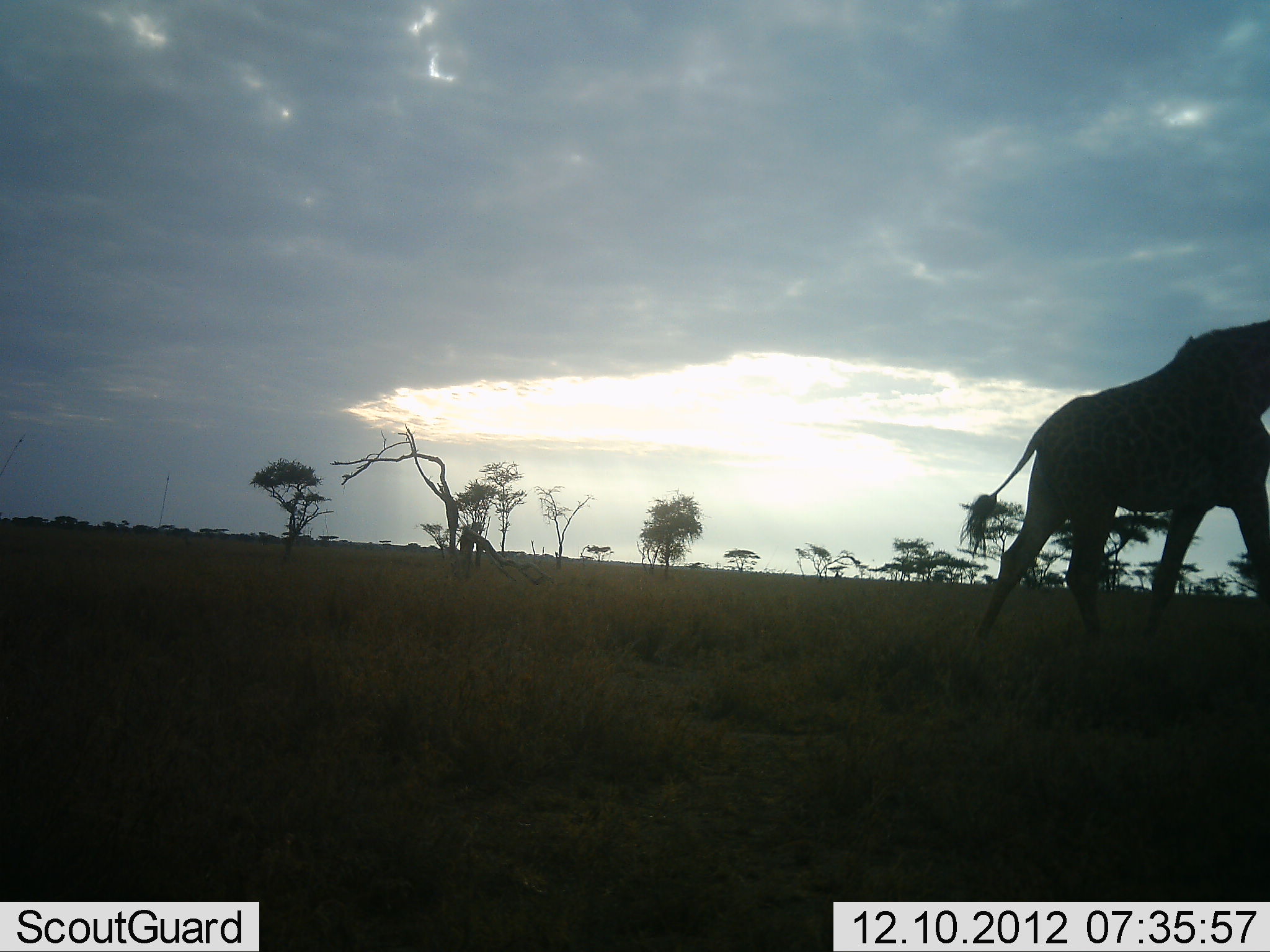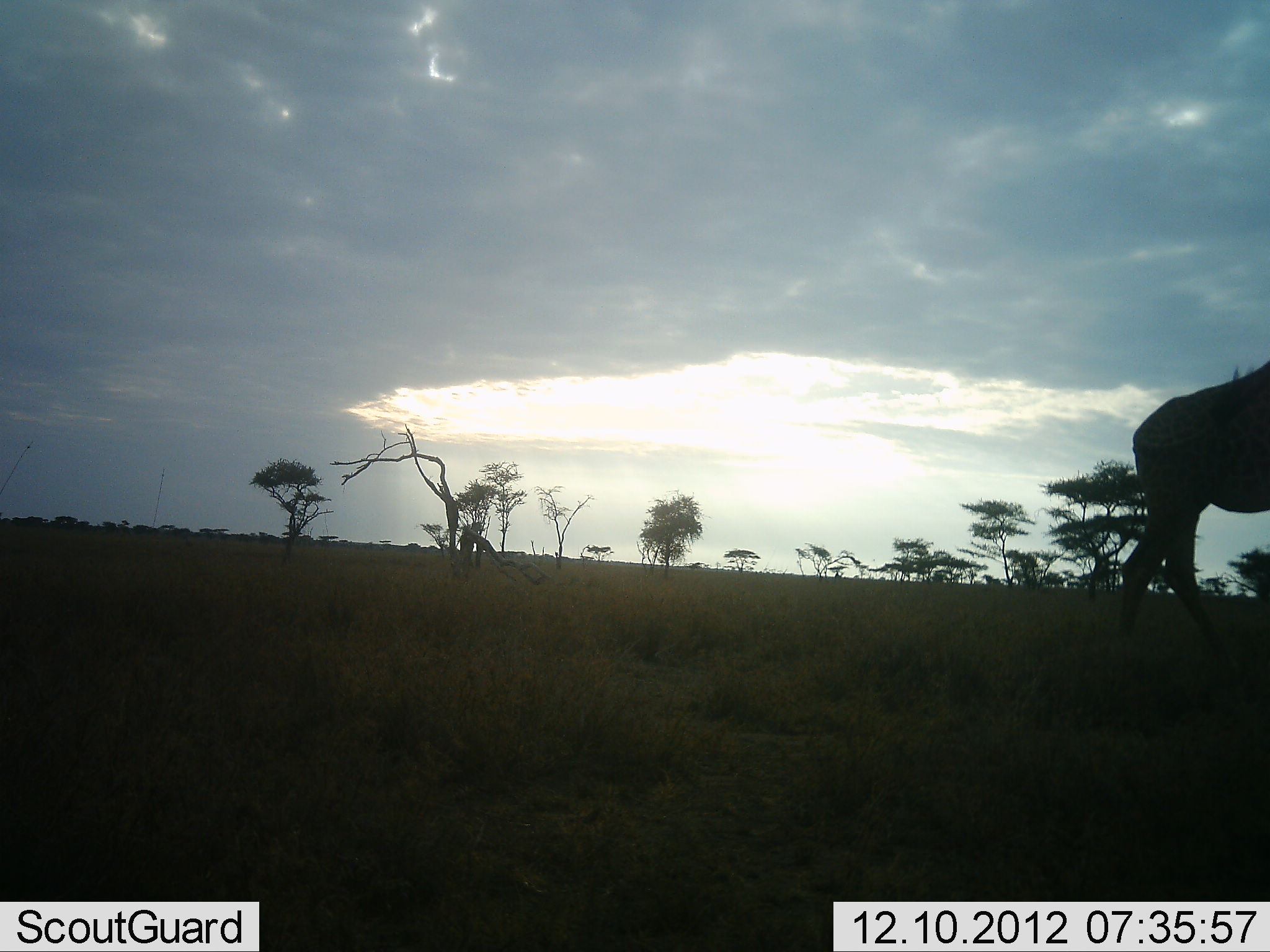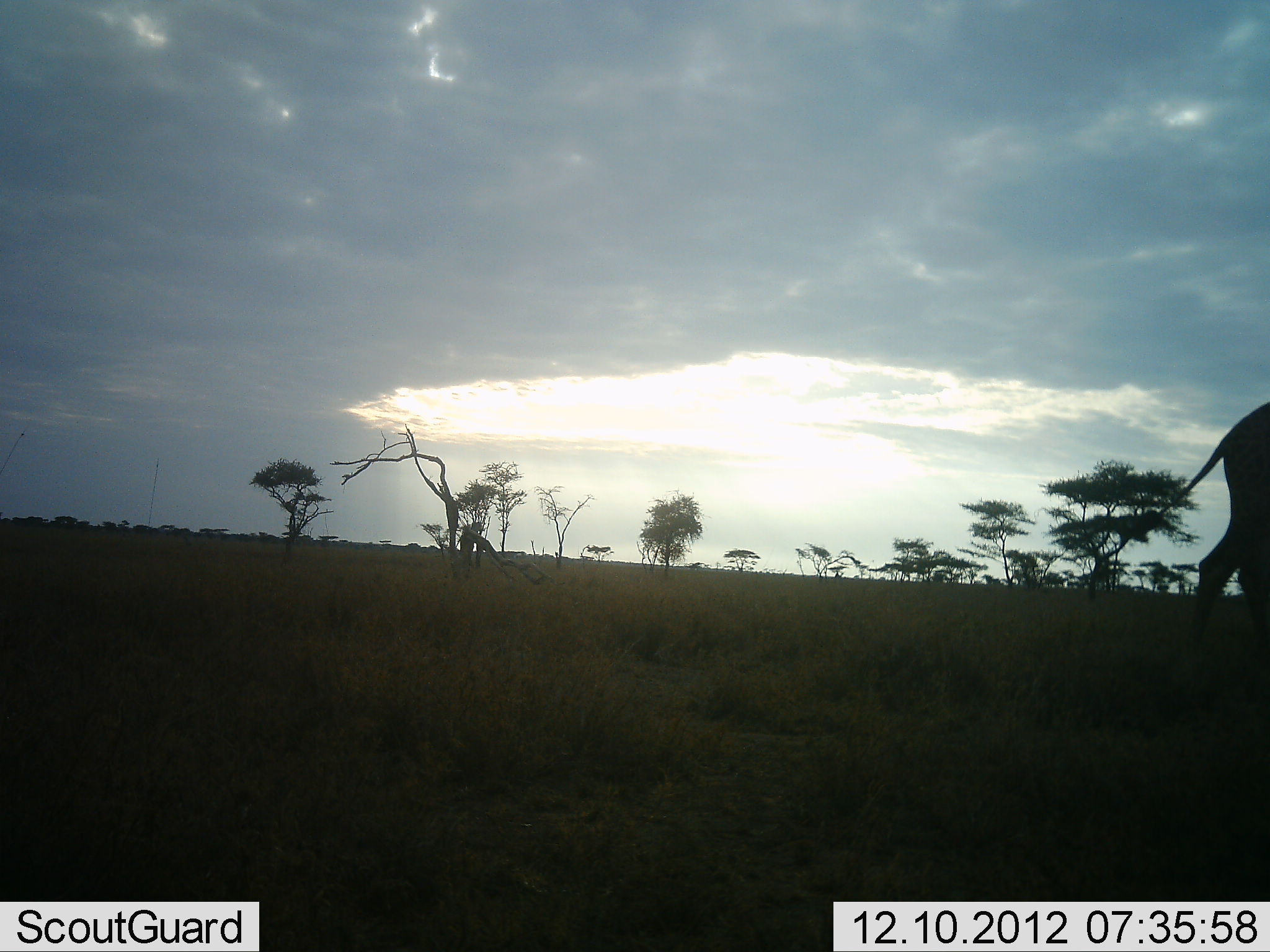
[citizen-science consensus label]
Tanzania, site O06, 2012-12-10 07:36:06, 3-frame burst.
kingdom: Animalia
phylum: Chordata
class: Mammalia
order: Artiodactyla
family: Giraffidae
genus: Giraffa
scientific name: Giraffa camelopardalis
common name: giraffe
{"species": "giraffe (Giraffa camelopardalis)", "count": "1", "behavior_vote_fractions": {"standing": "0%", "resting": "0%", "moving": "100%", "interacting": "0%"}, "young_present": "0%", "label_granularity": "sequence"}